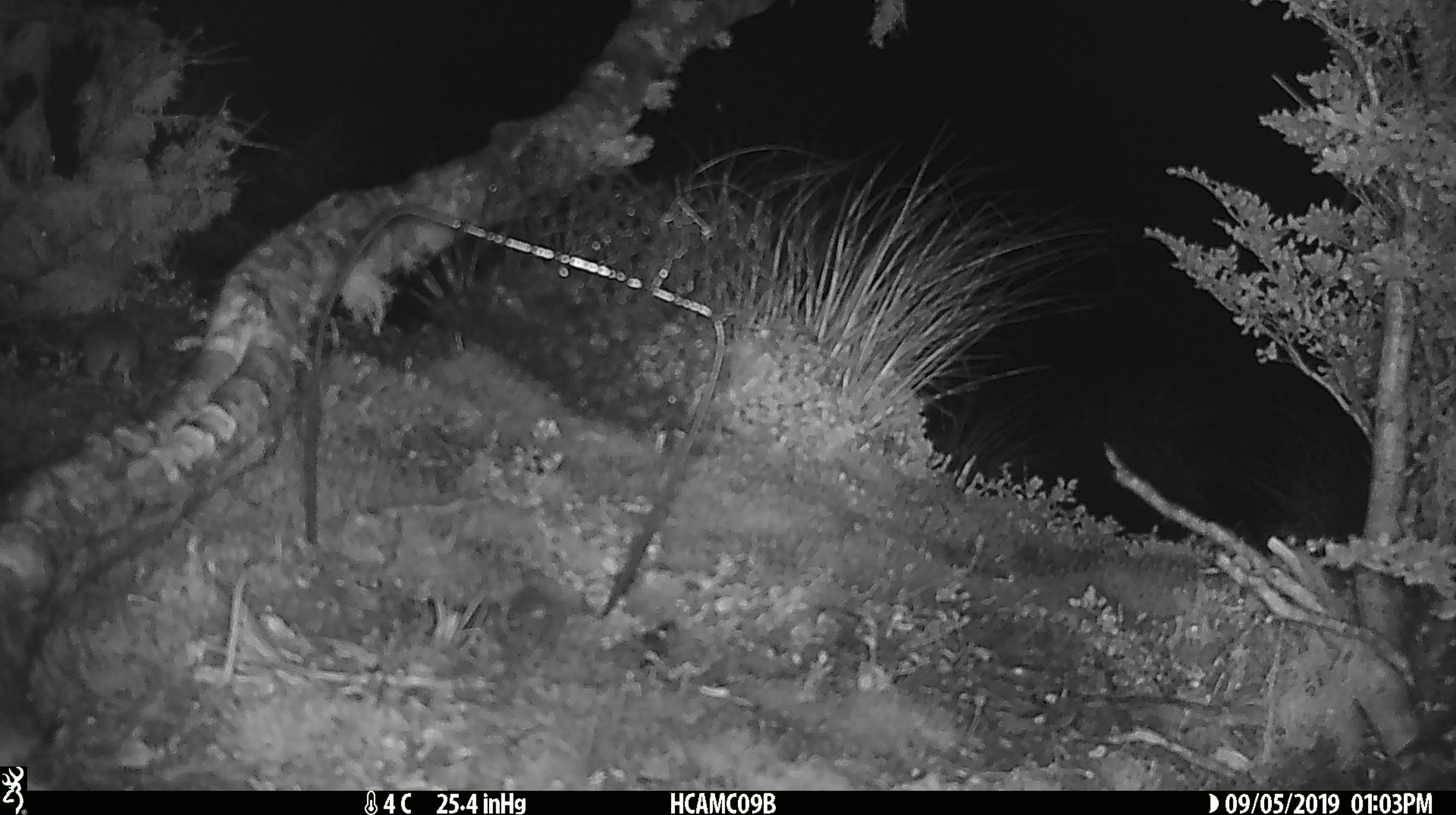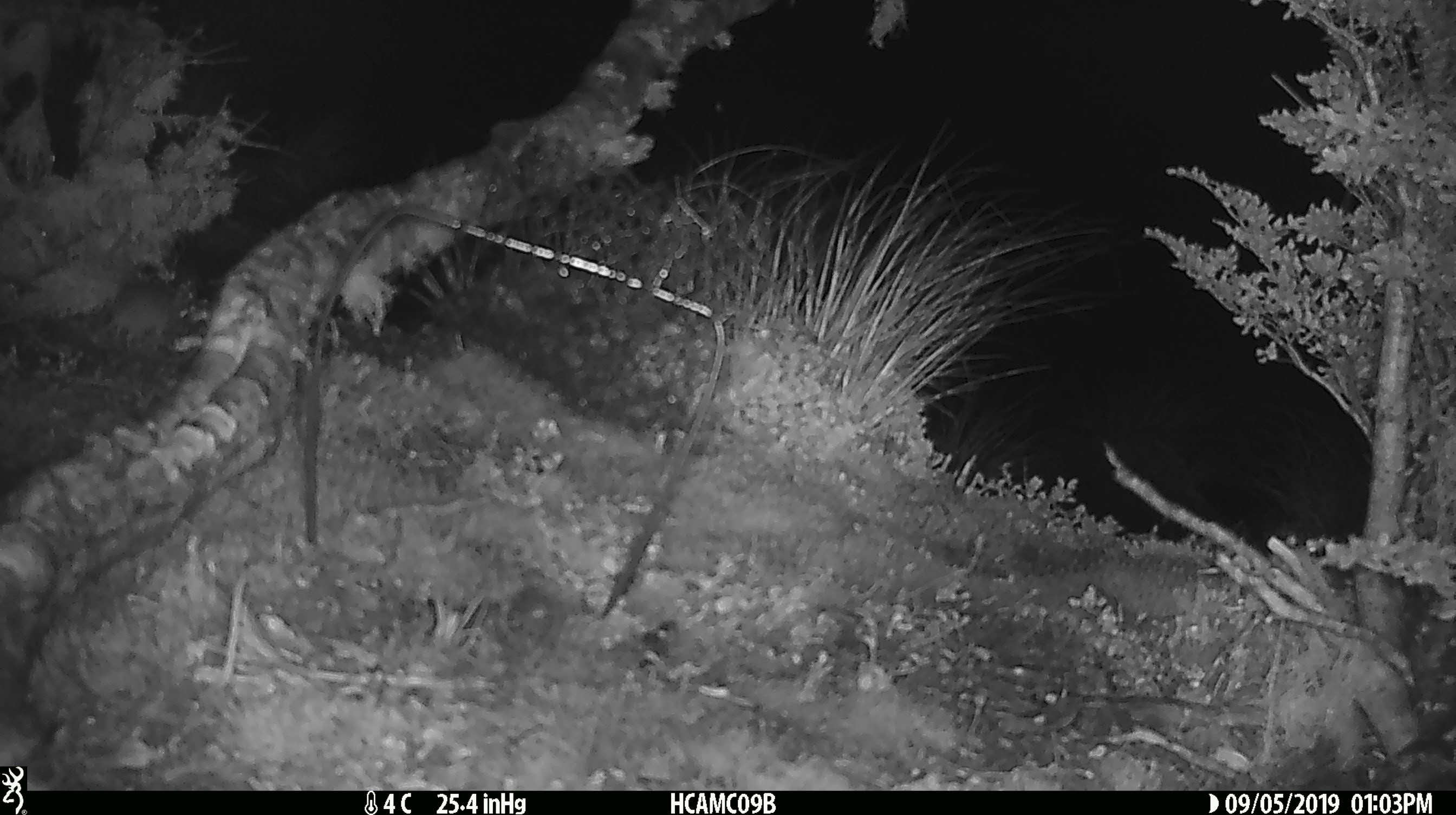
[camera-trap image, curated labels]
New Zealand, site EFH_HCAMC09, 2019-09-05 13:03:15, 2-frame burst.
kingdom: Animalia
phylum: Chordata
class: Mammalia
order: Rodentia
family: Muridae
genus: Mus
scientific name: Mus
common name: mouse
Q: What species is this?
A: Mouse (Mus).